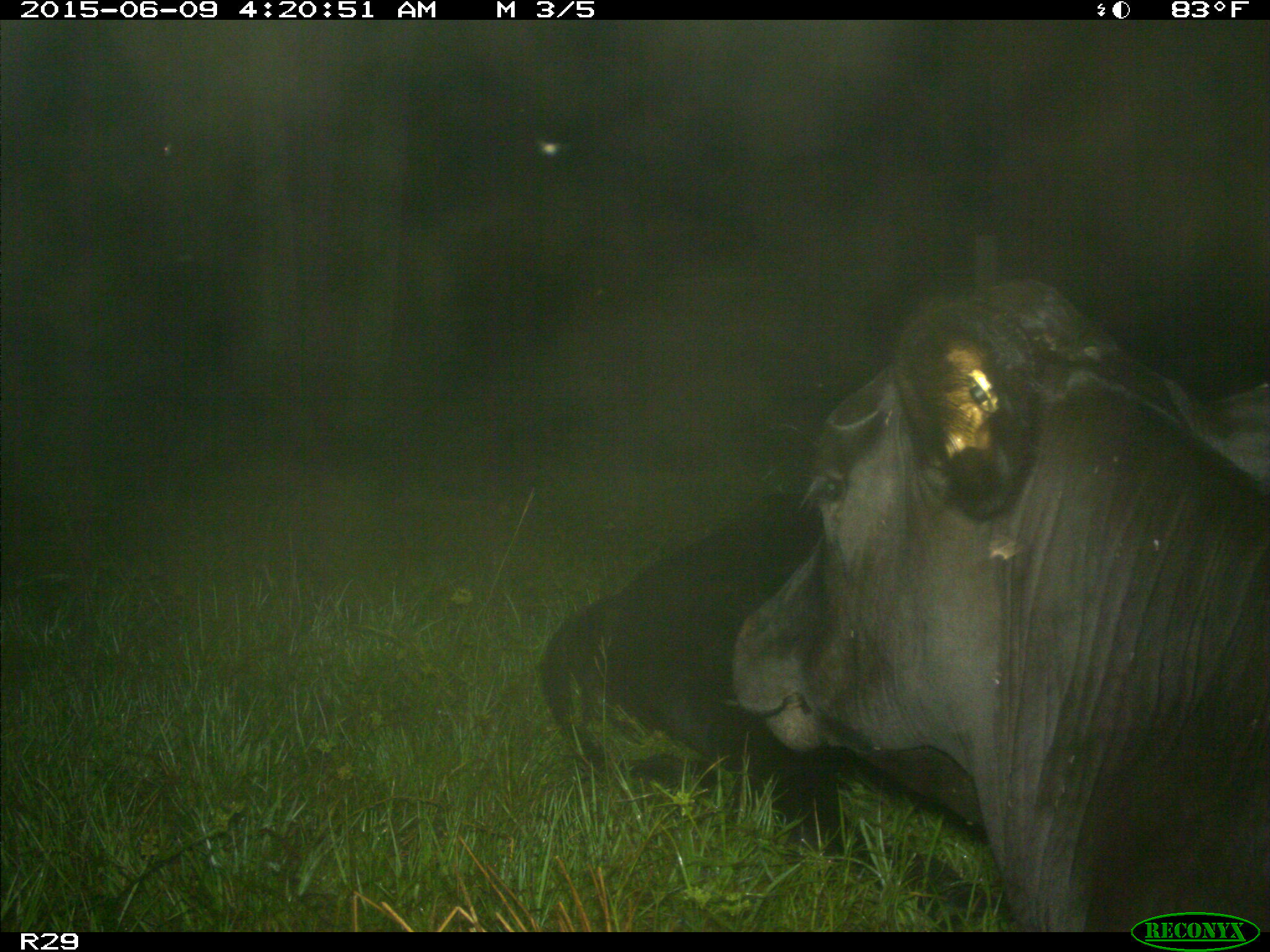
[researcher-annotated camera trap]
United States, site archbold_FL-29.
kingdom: Animalia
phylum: Chordata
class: Mammalia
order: Artiodactyla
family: Bovidae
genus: Bos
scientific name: Bos taurus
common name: domestic cow